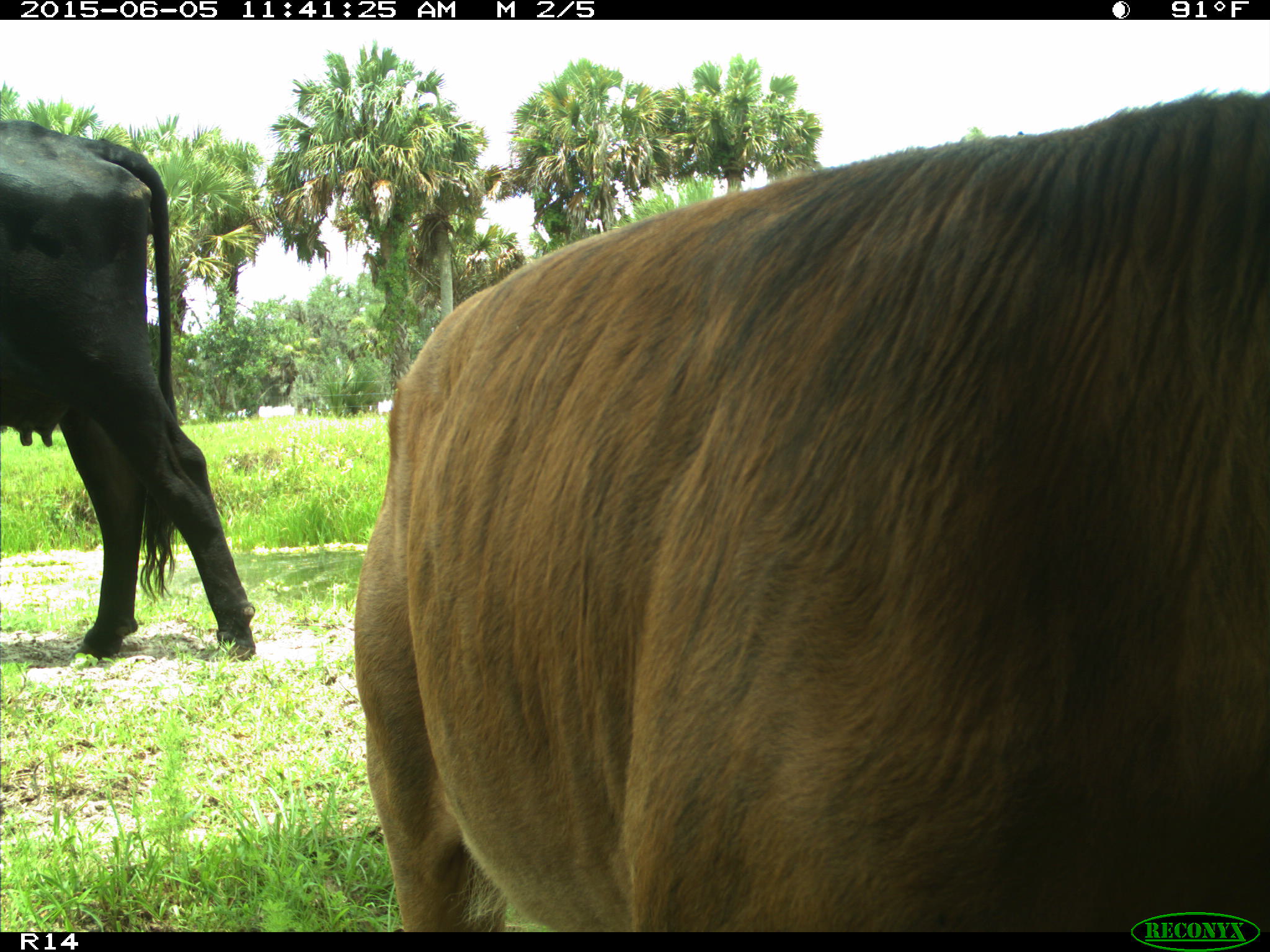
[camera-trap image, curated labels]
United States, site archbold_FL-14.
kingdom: Animalia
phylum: Chordata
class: Mammalia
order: Artiodactyla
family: Bovidae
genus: Bos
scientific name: Bos taurus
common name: domestic cow